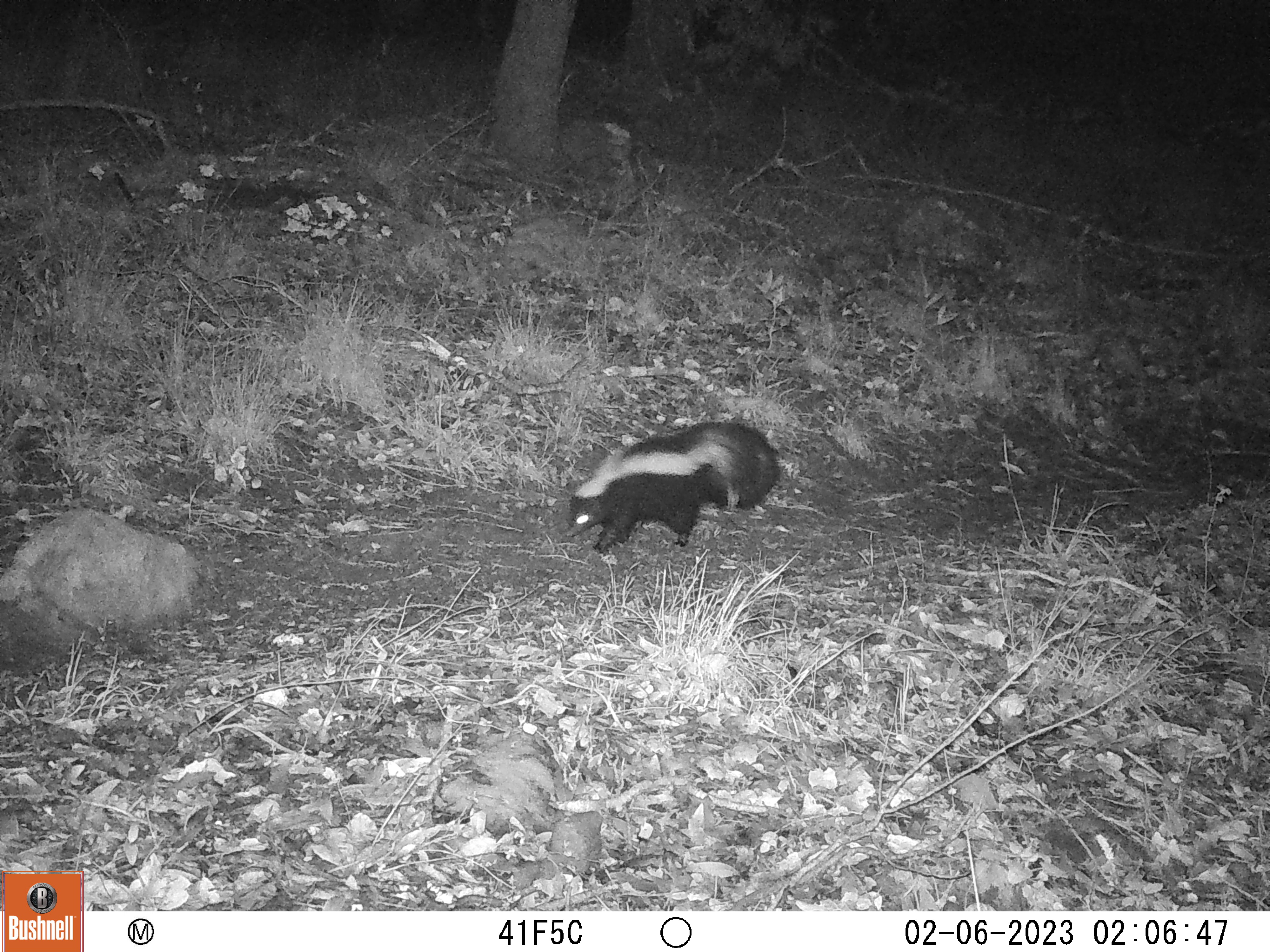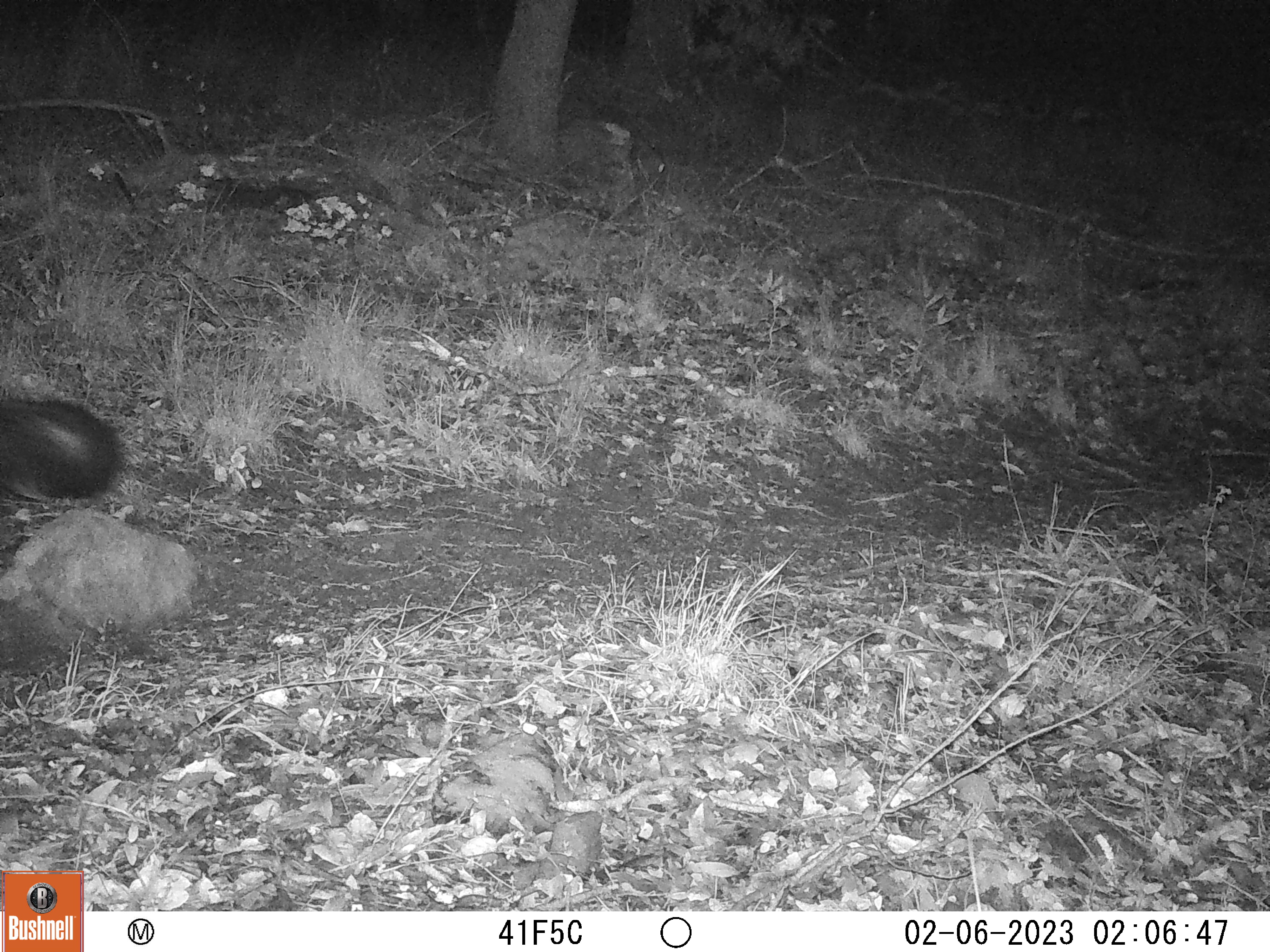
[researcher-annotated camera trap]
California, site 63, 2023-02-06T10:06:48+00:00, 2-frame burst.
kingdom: Animalia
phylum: Chordata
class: Mammalia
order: Carnivora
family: Mephitidae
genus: Mephitis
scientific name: Mephitis mephitis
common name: striped skunk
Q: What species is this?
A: Striped skunk (Mephitis mephitis).